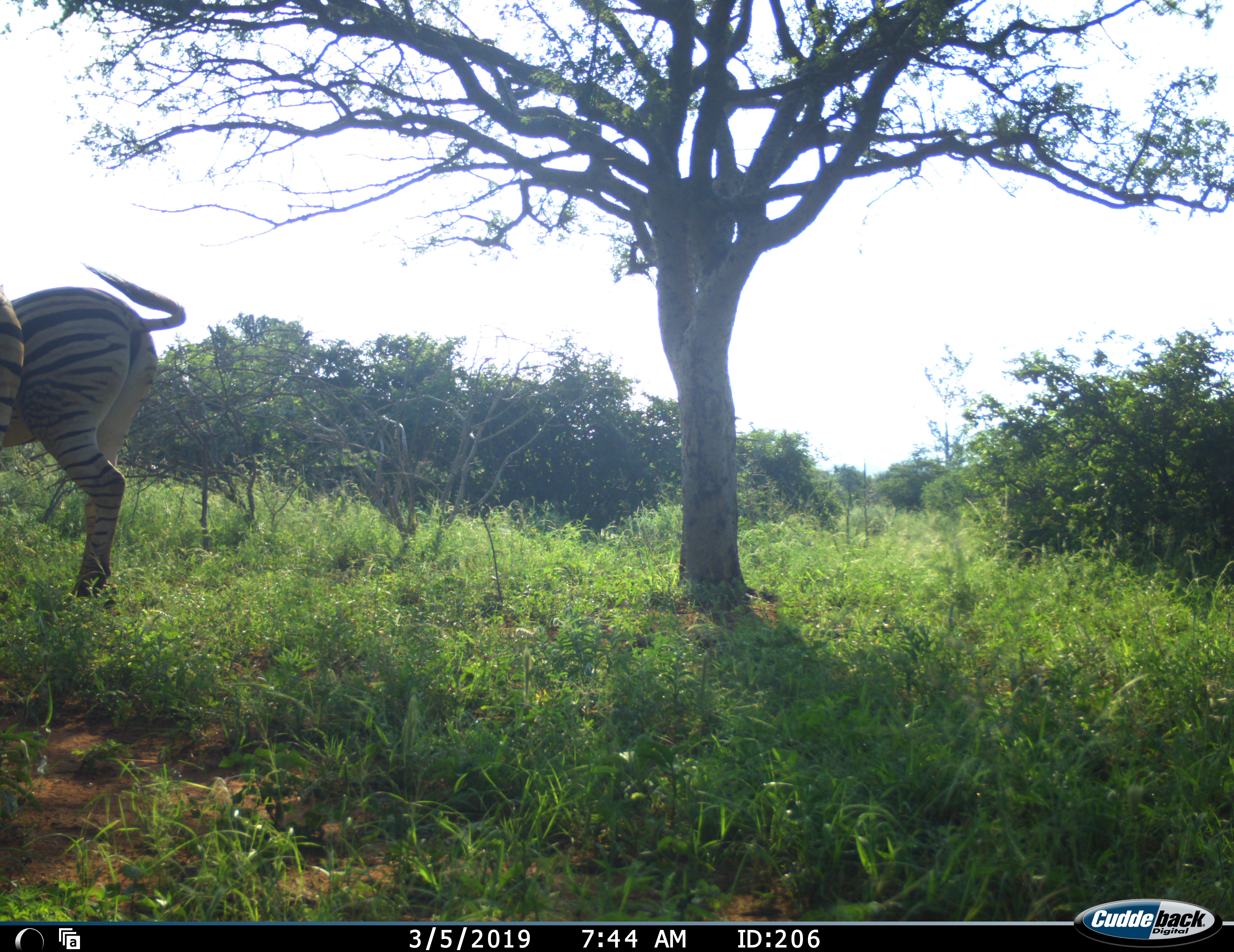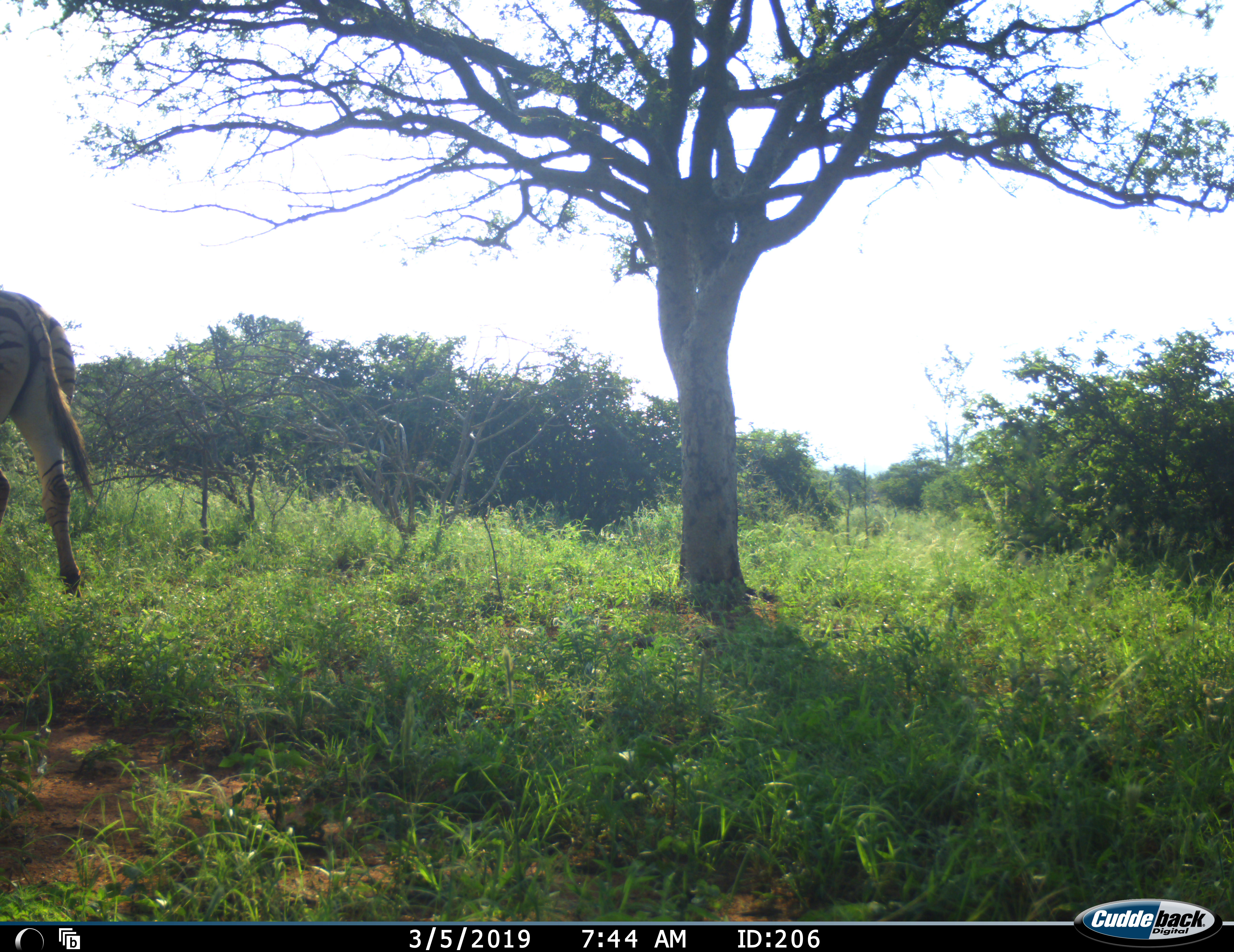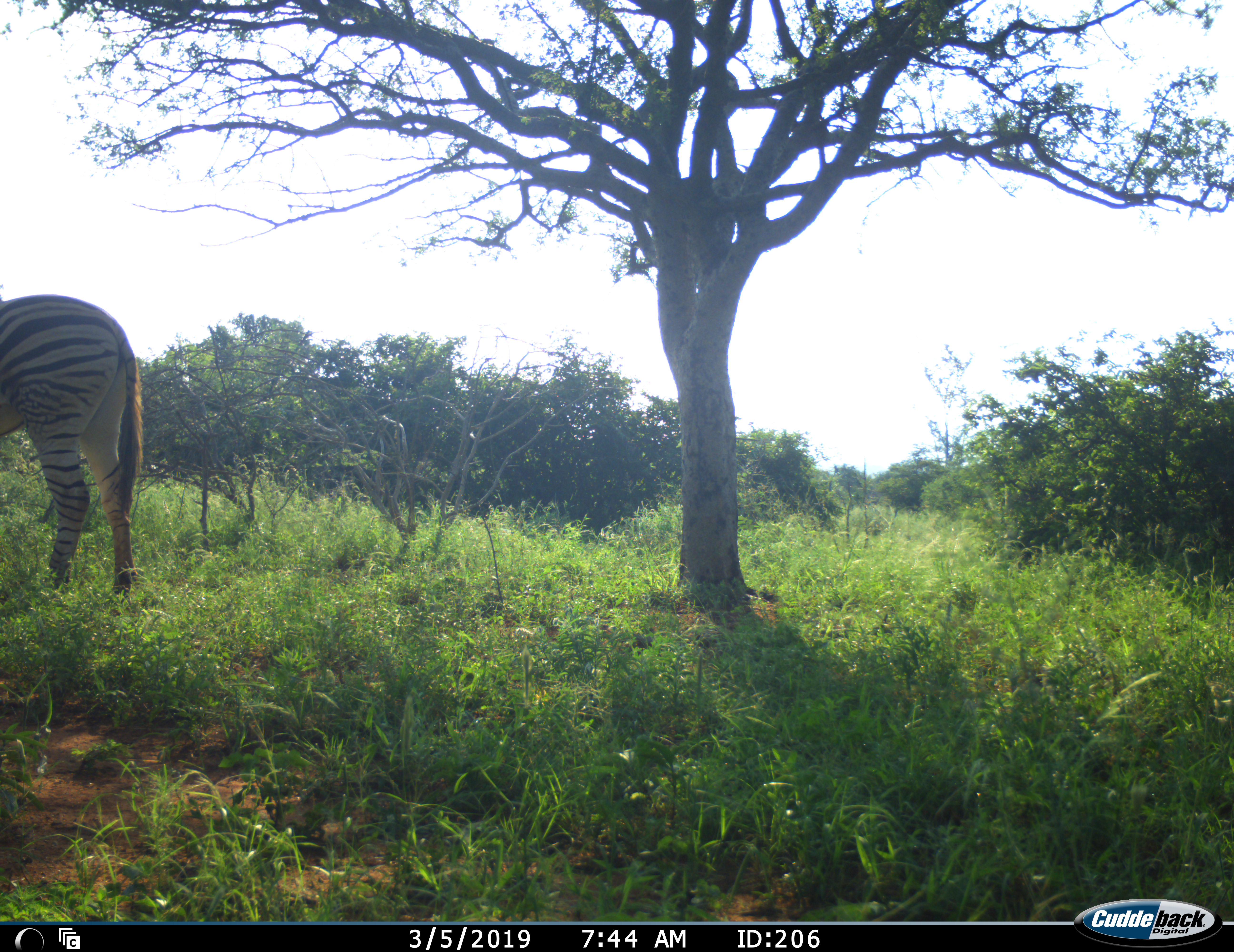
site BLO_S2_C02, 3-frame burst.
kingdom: Animalia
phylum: Chordata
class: Mammalia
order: Perissodactyla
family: Equidae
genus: Equus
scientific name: Equus quagga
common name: plains zebra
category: zebraplains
Zebraplains (plains zebra) (Equus quagga), count 2. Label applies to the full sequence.